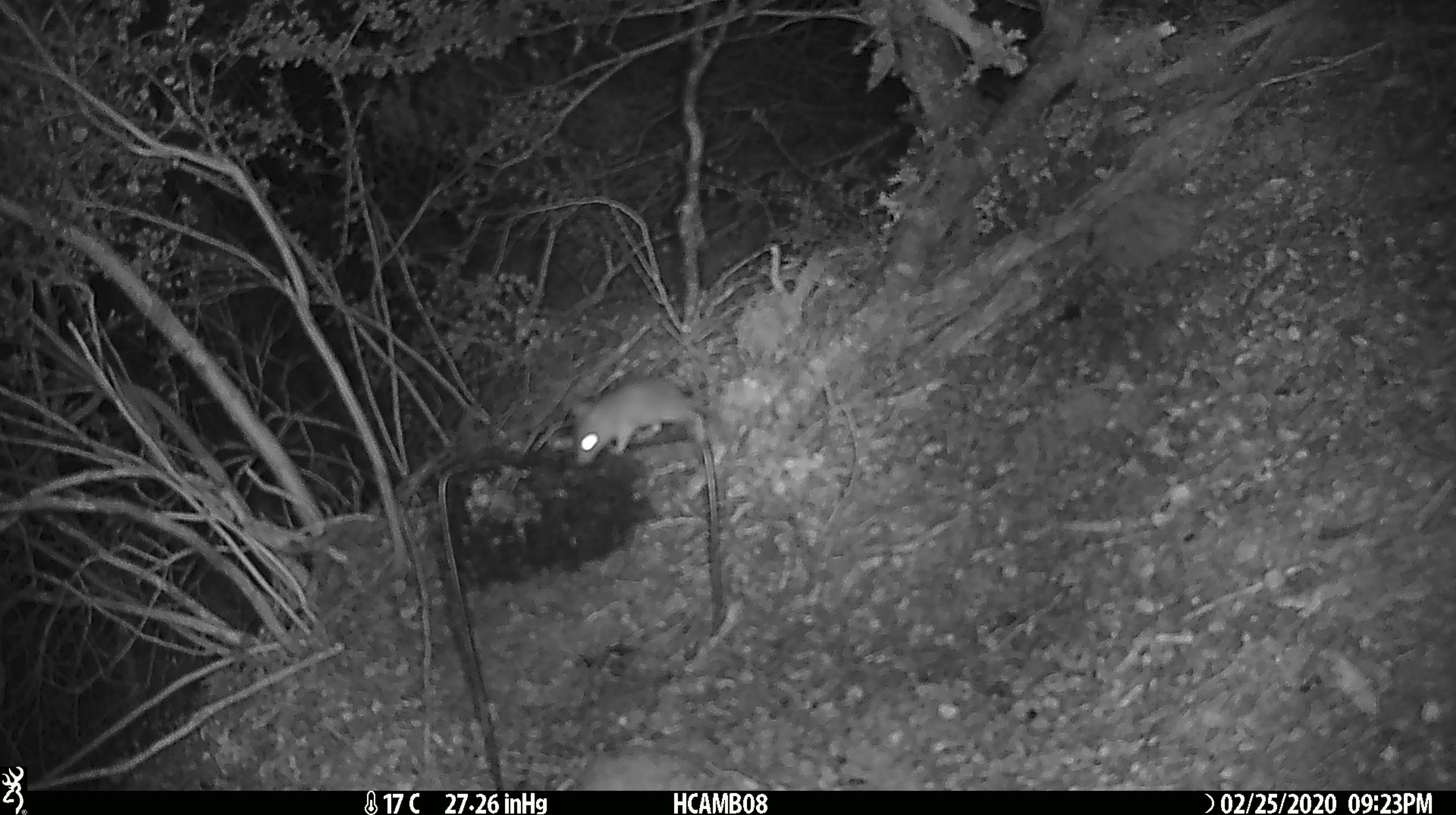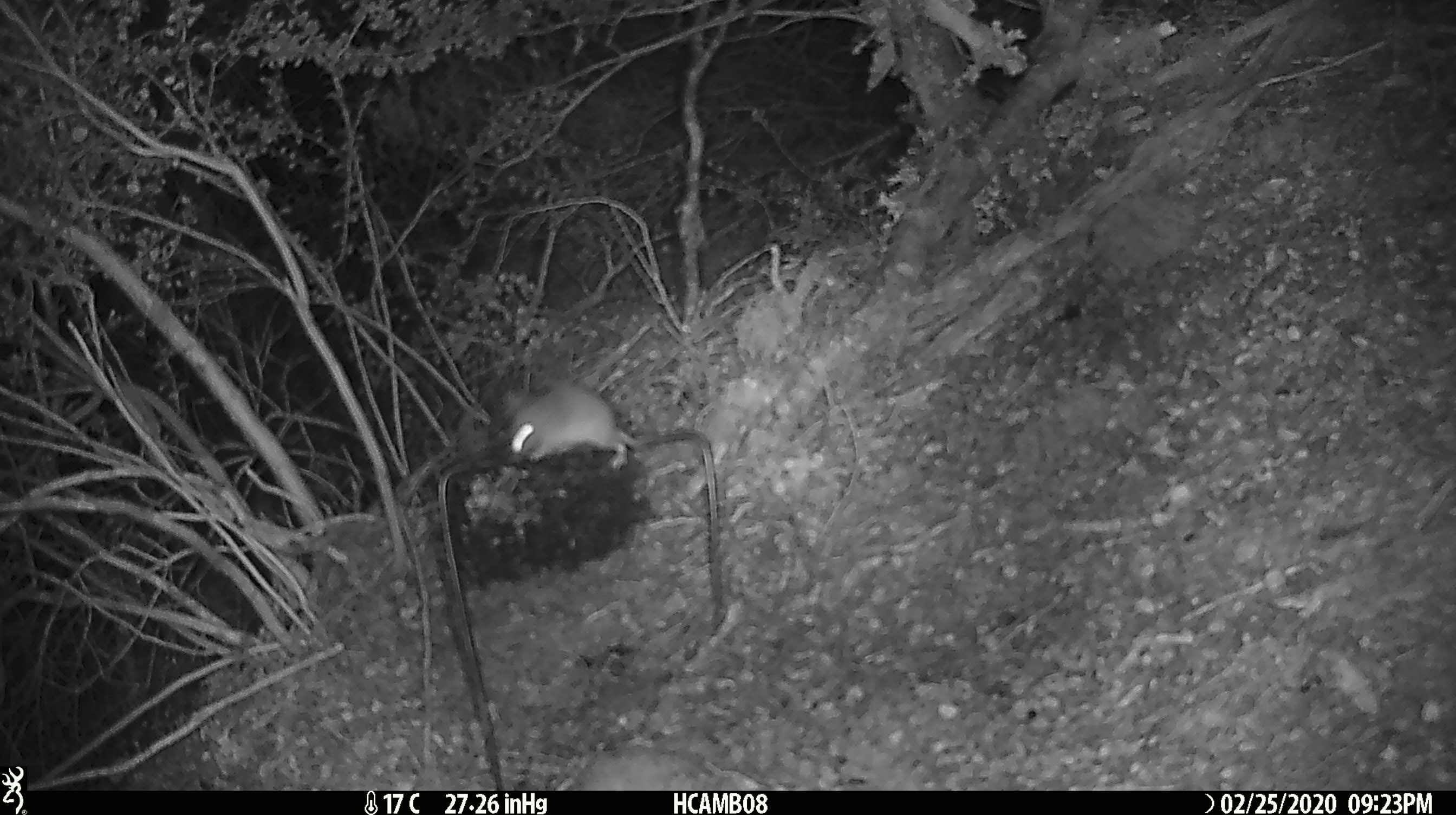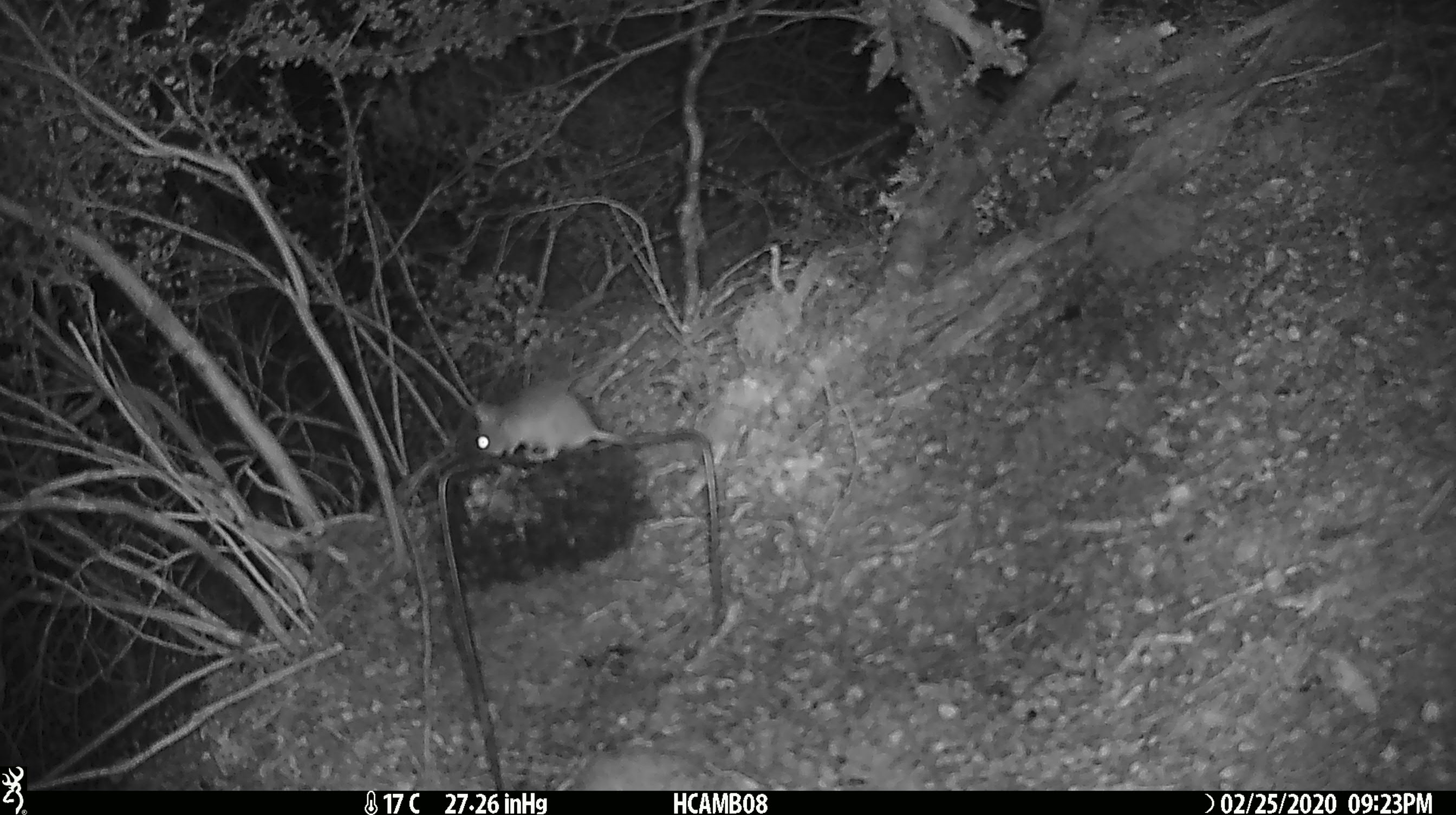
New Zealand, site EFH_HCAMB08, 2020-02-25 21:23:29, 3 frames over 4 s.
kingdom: Animalia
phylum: Chordata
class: Mammalia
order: Rodentia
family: Muridae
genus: Mus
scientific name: Mus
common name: mouse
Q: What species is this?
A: Mouse (Mus).